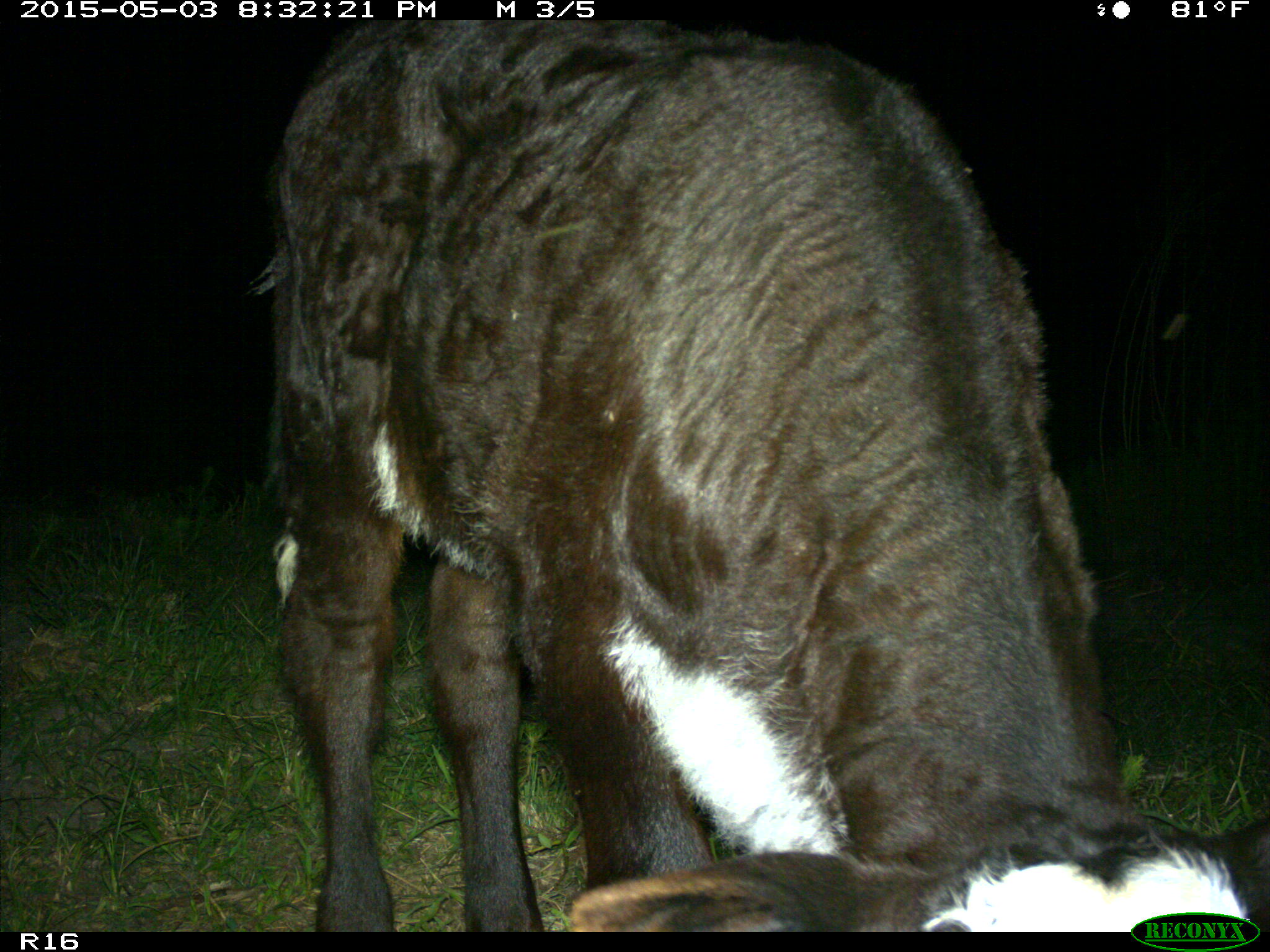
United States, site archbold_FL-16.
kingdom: Animalia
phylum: Chordata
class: Mammalia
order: Artiodactyla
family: Bovidae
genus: Bos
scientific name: Bos taurus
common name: domestic cow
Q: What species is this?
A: Bos taurus (domestic cow).